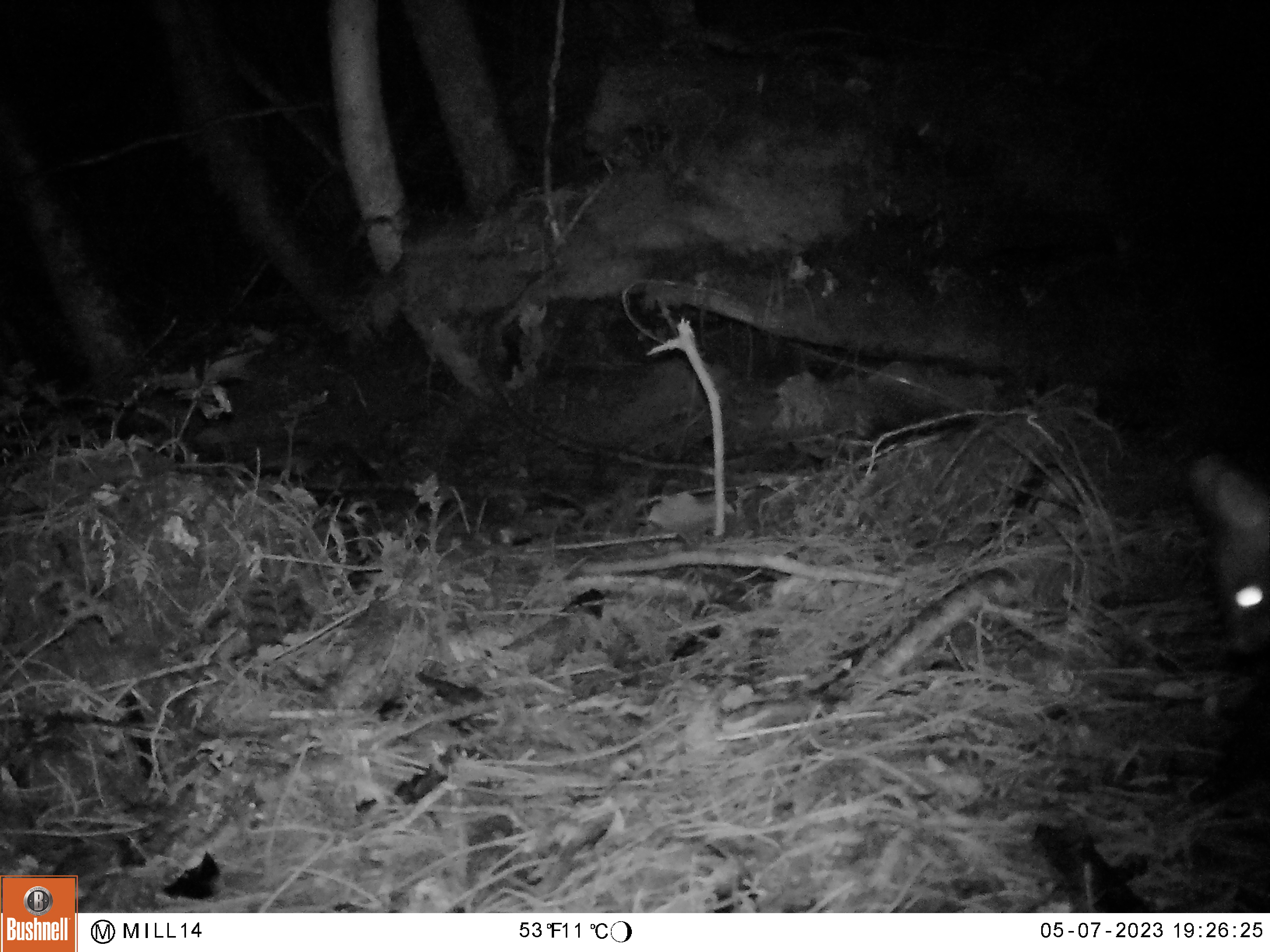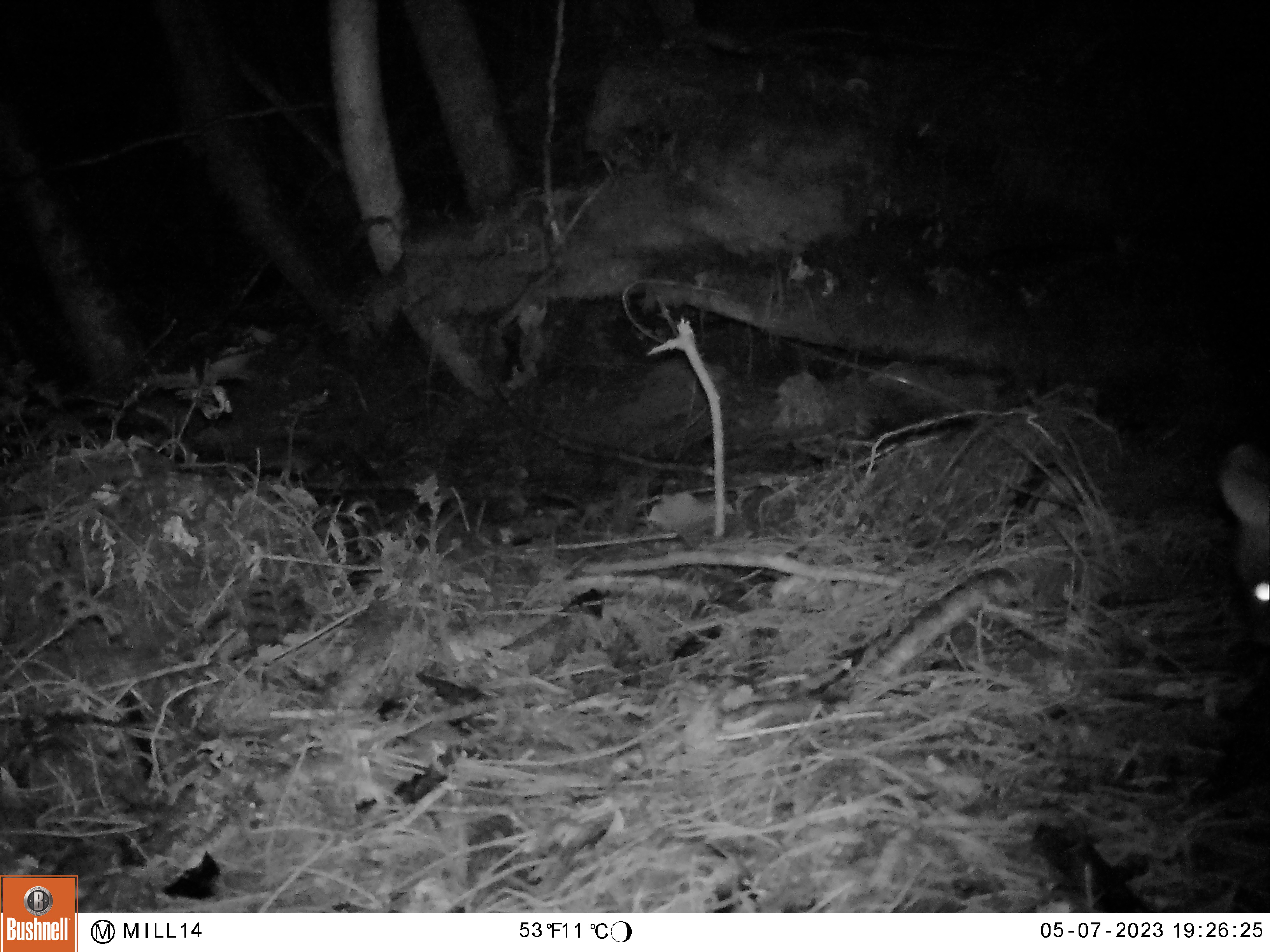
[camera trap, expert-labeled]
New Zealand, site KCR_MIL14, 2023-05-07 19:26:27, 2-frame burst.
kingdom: Animalia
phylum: Chordata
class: Mammalia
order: Diprotodontia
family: Phalangeridae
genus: Trichosurus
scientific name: Trichosurus vulpecula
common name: common brushtail possum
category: possum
Possum (common brushtail possum) (Trichosurus vulpecula).